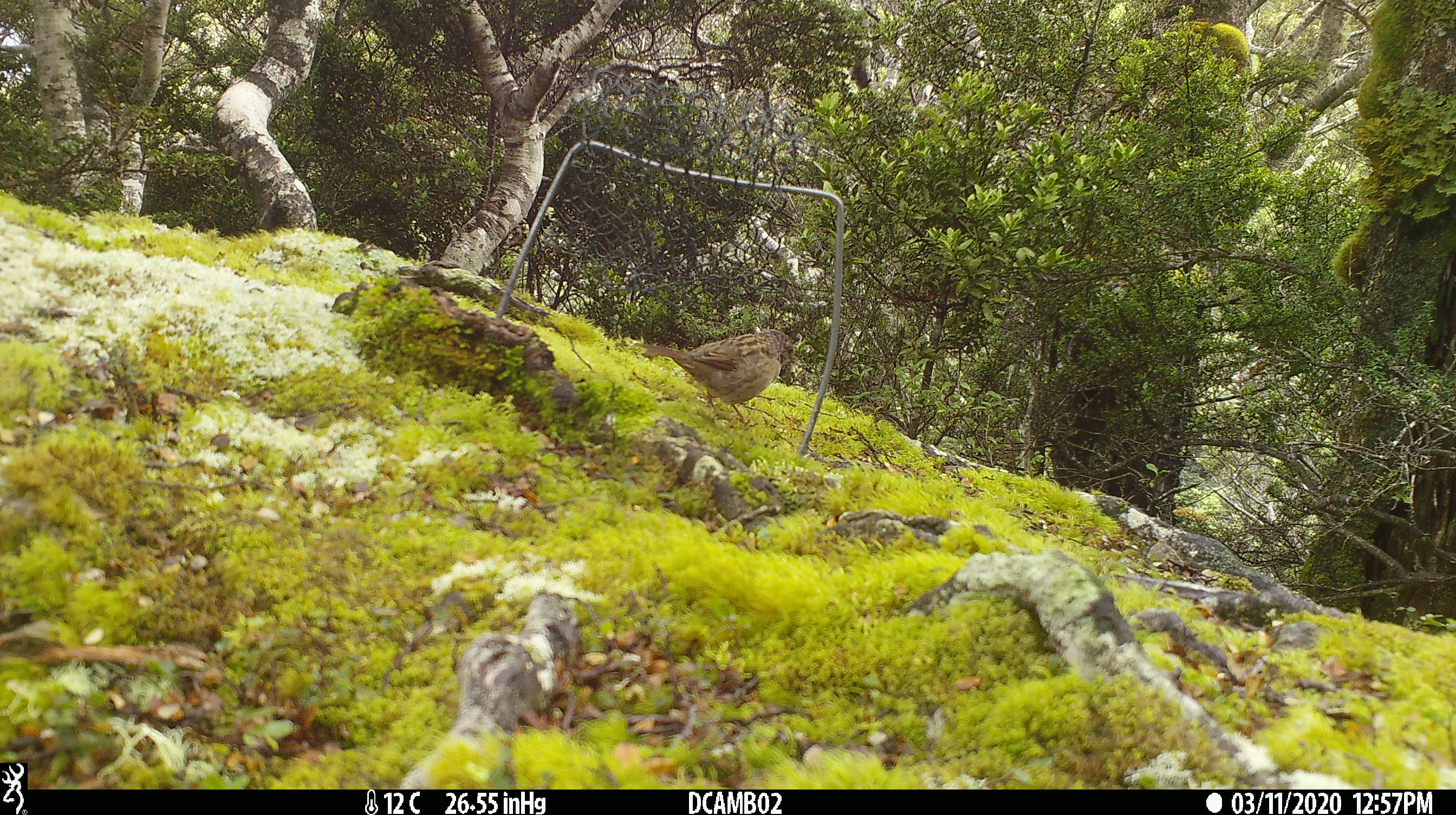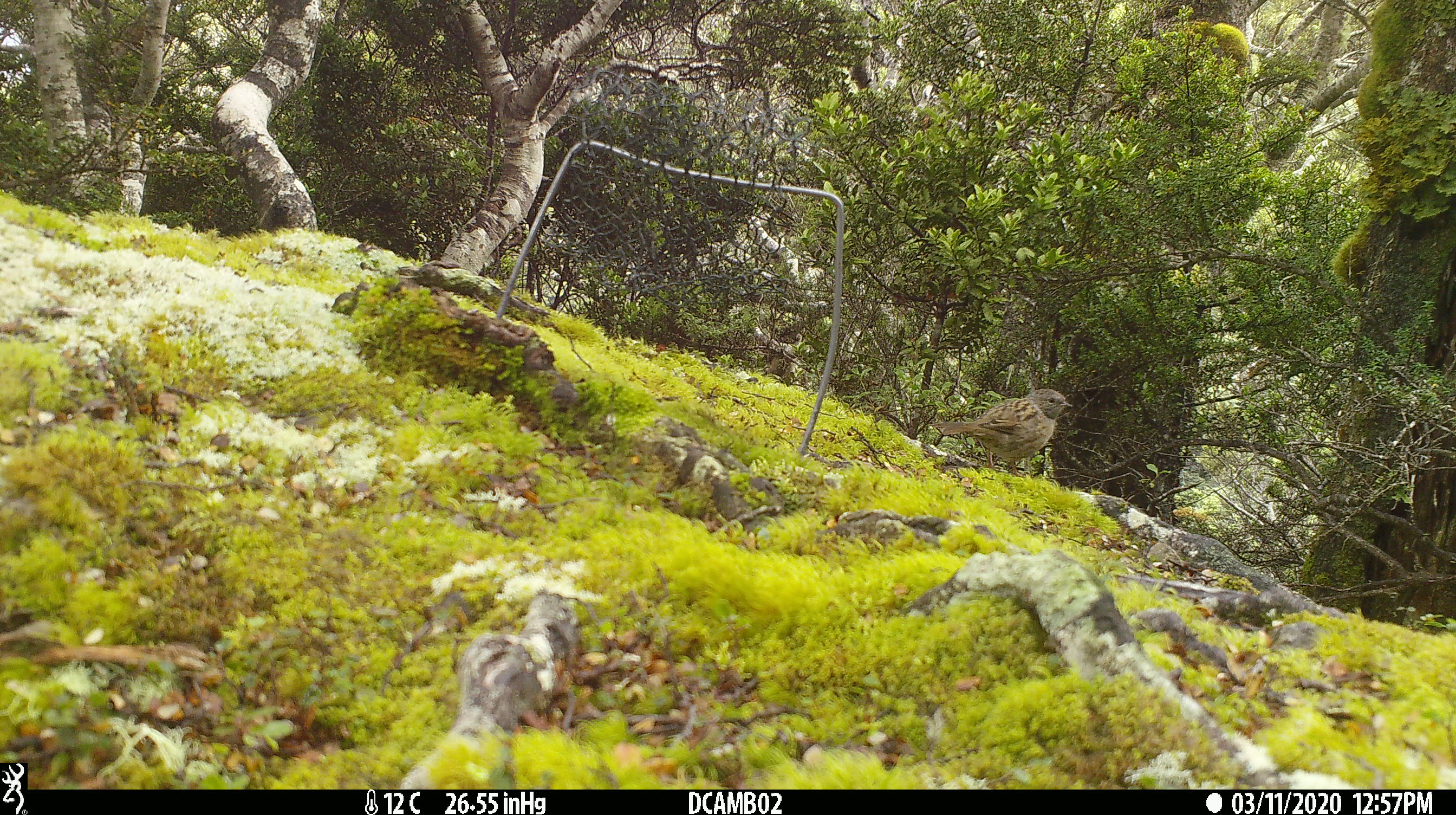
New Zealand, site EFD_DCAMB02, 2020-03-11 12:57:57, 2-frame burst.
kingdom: Animalia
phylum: Chordata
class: Aves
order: Passeriformes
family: Prunellidae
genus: Prunella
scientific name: Prunella modularis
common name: dunnock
Dunnock (Prunella modularis).